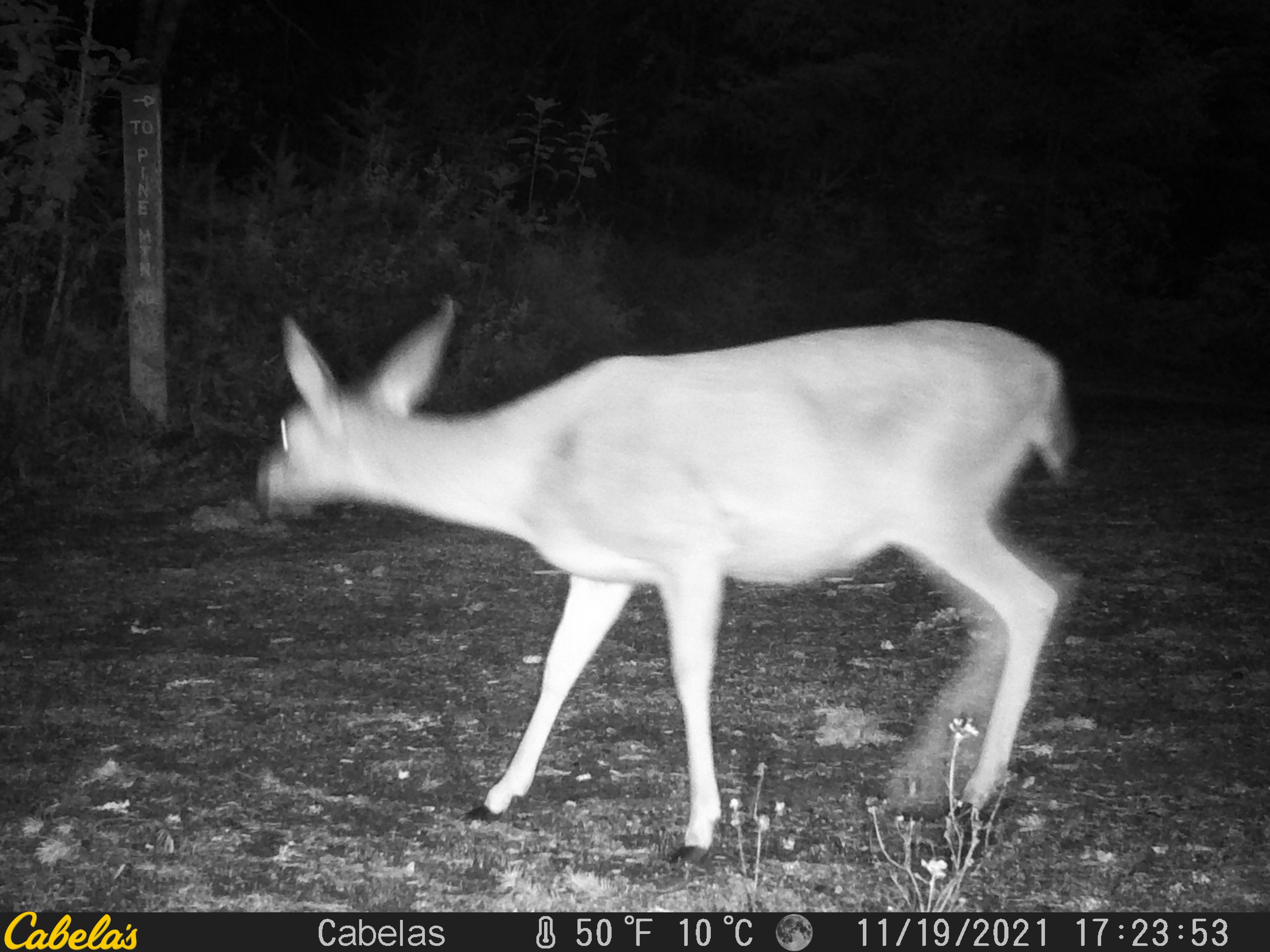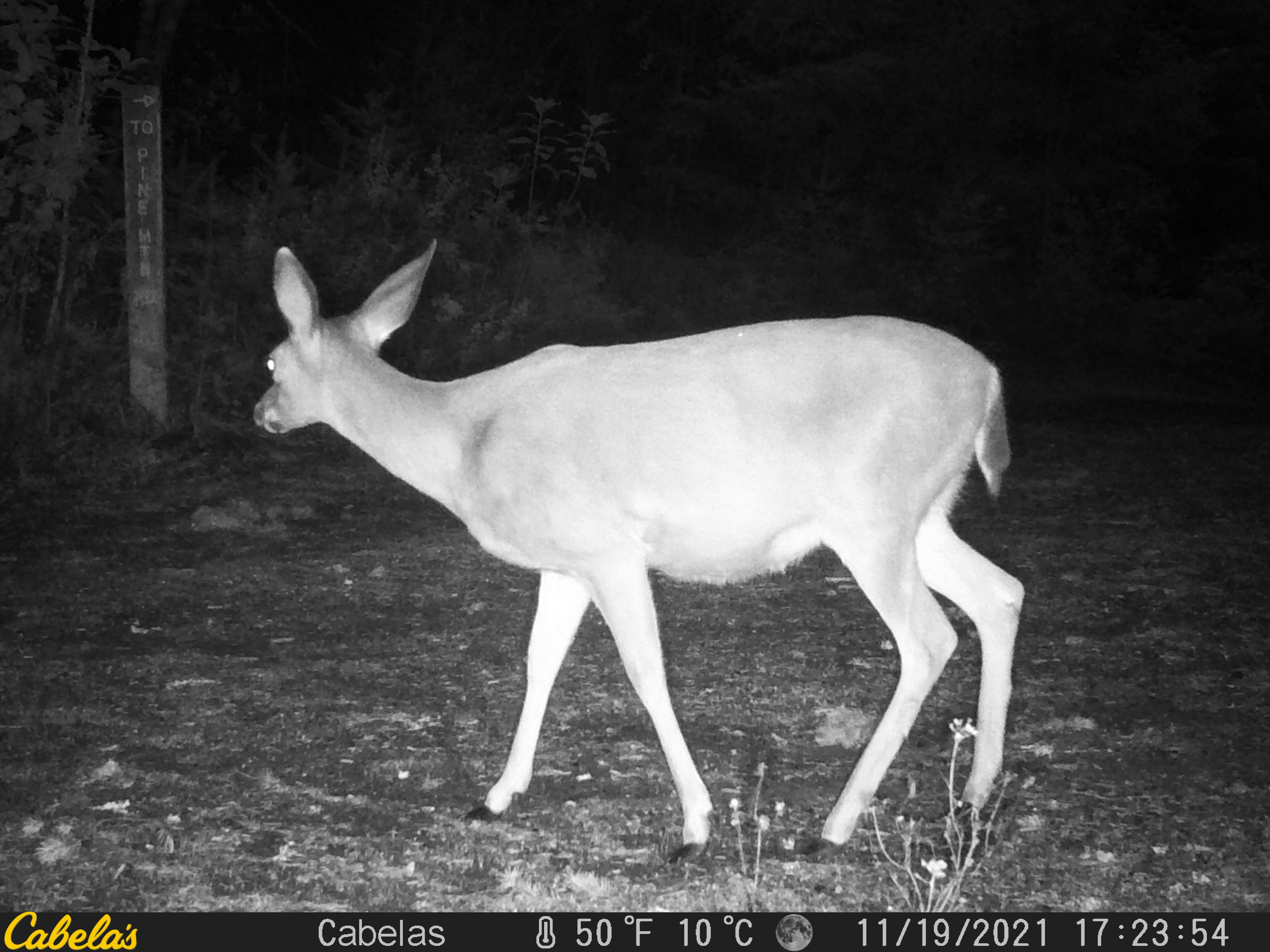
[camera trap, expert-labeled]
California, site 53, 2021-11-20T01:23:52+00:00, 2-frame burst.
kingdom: Animalia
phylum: Chordata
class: Mammalia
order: Artiodactyla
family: Cervidae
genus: Odocoileus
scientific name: Odocoileus hemionus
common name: mule deer